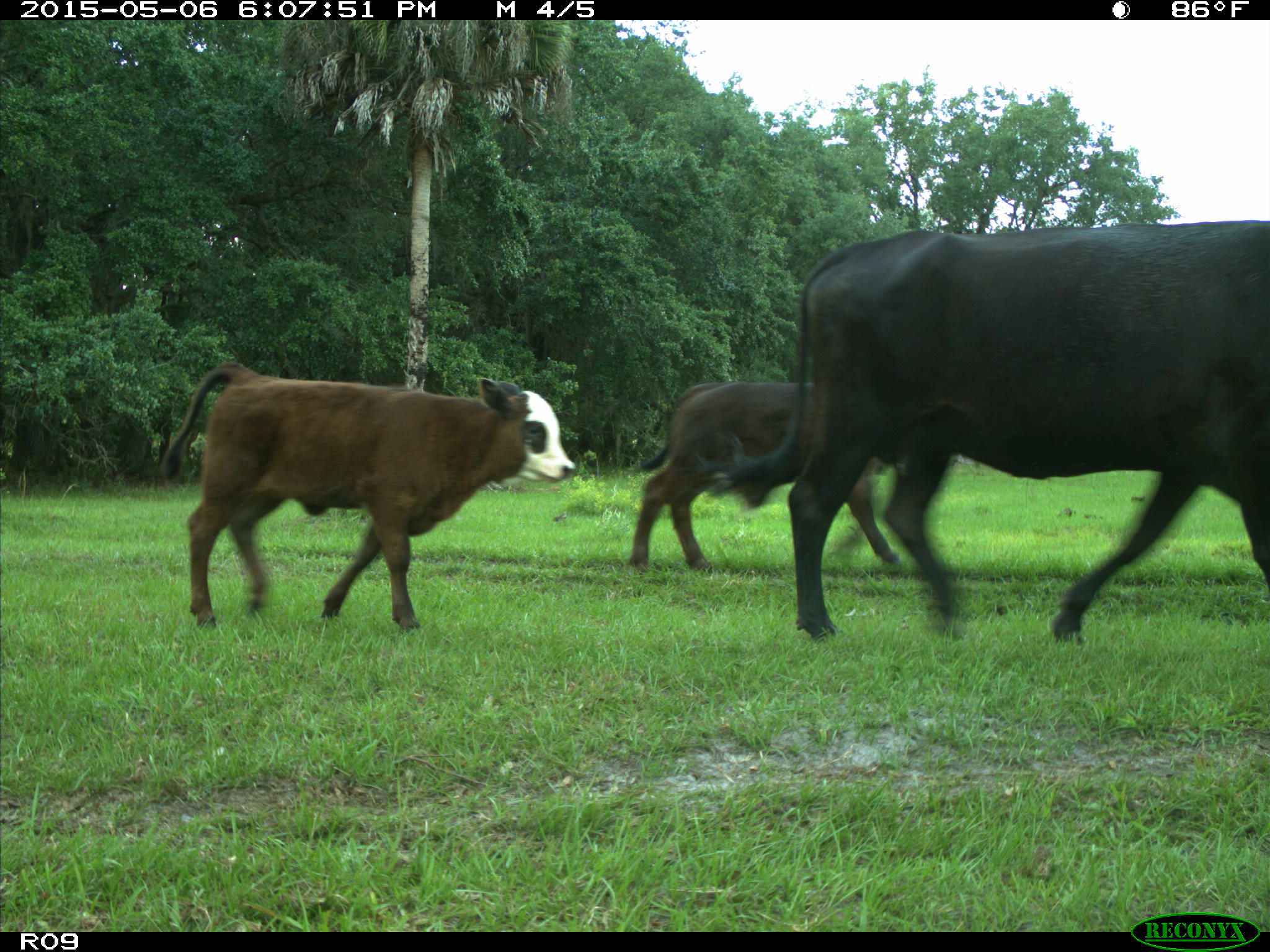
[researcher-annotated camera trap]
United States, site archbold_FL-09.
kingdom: Animalia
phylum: Chordata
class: Mammalia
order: Artiodactyla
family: Bovidae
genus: Bos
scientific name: Bos taurus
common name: domestic cow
Bos taurus (domestic cow).